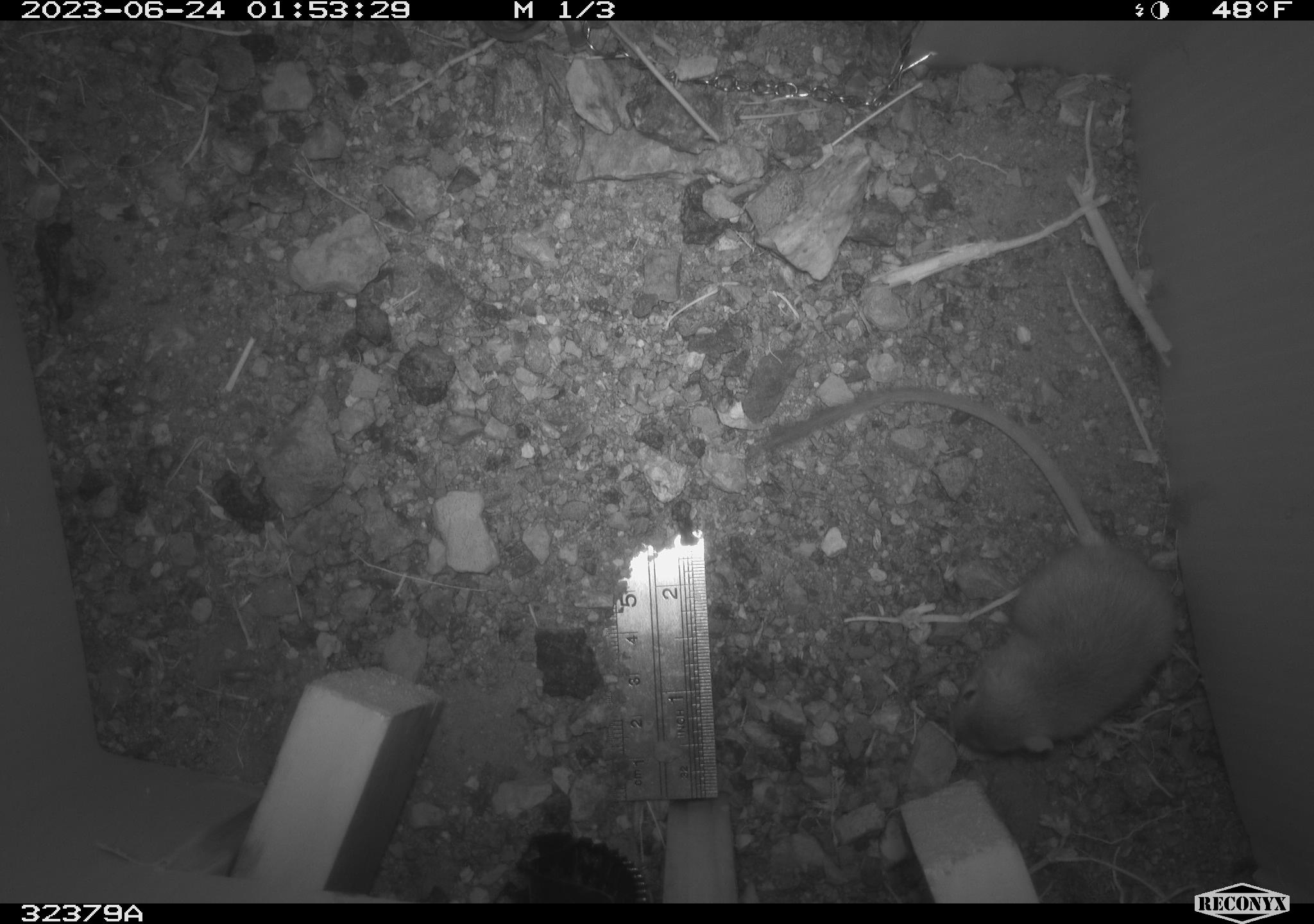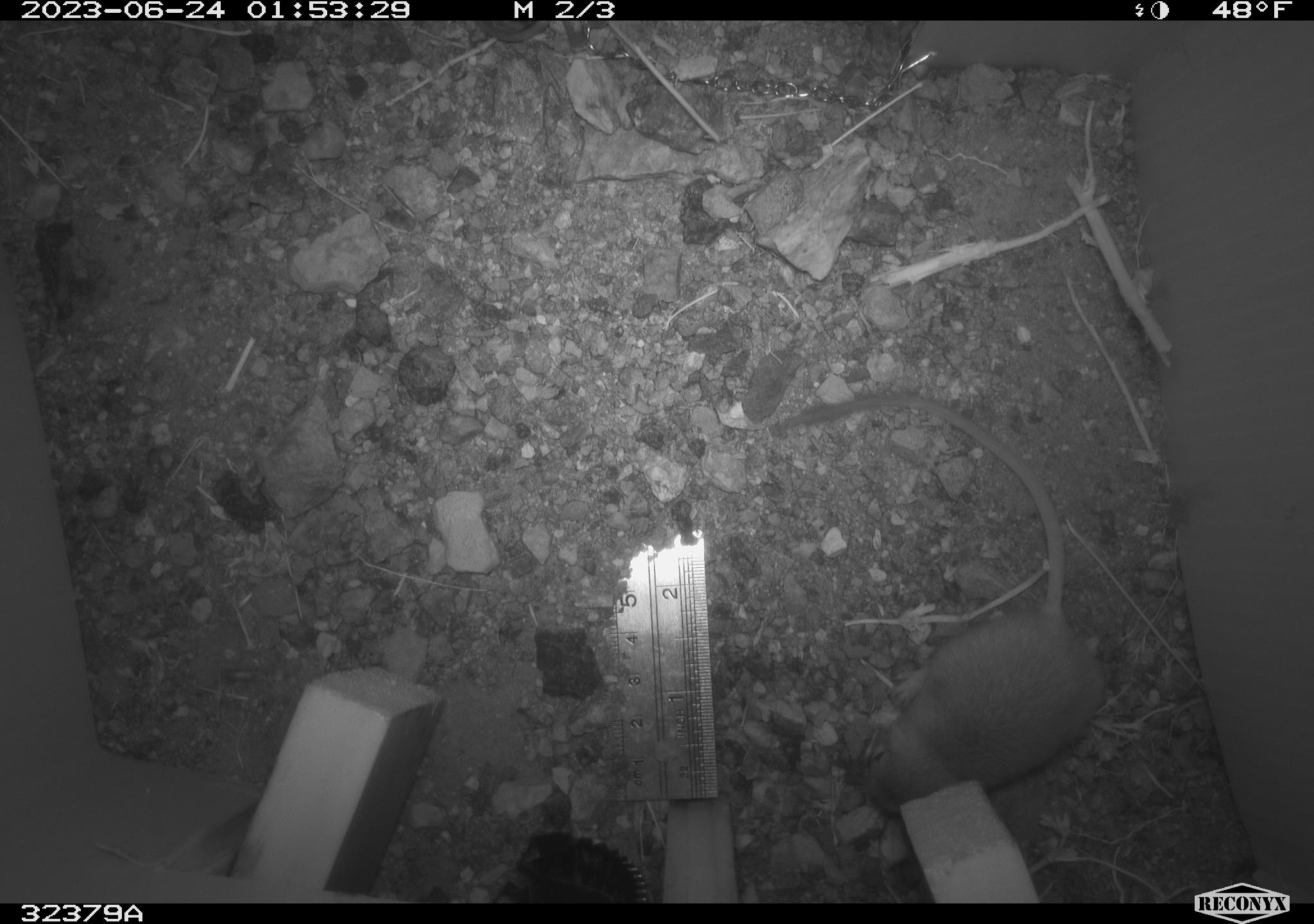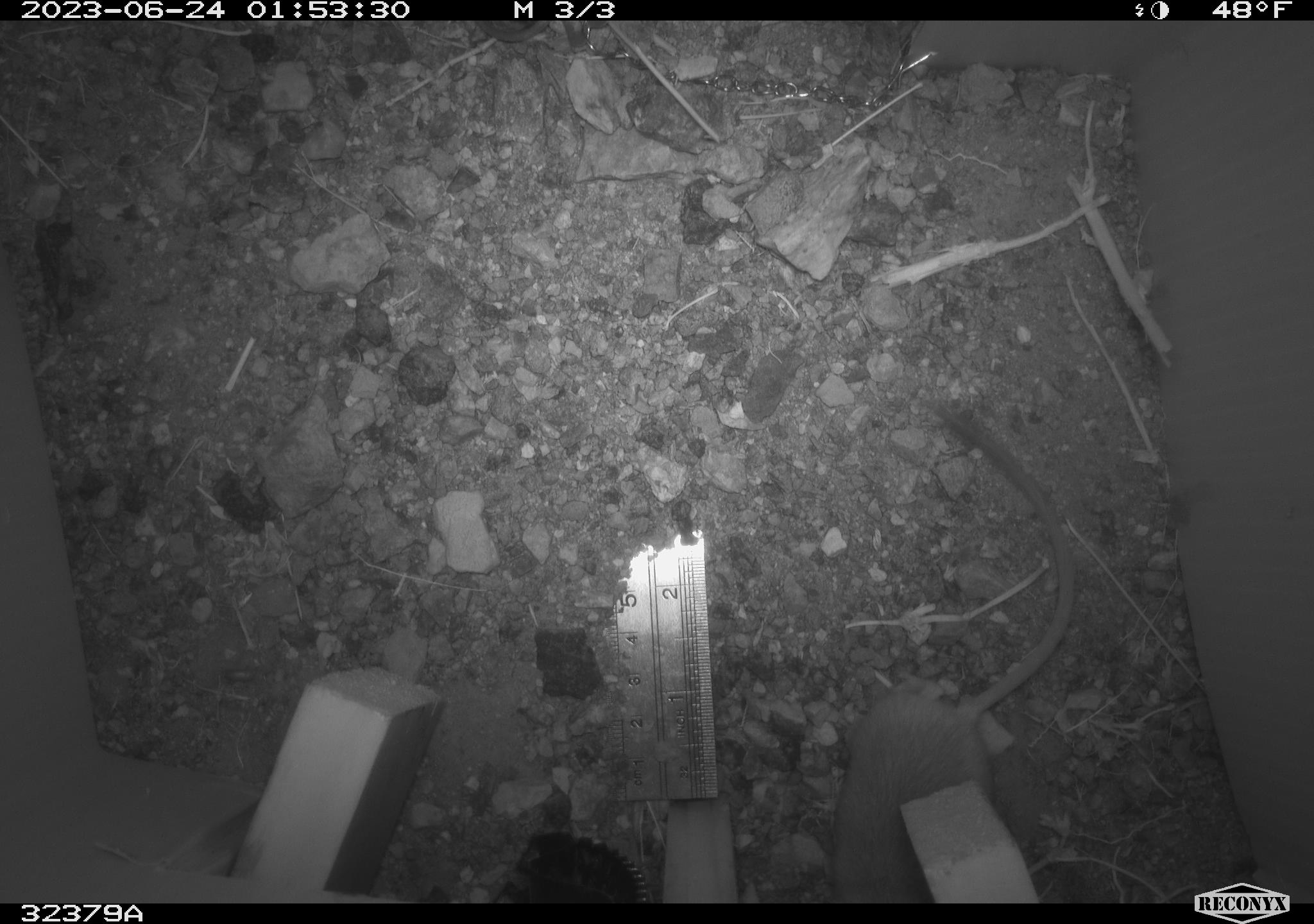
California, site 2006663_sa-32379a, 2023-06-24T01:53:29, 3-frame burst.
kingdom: Animalia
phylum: Chordata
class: Mammalia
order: Rodentia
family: Heteromyidae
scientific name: Heteromyidae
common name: kangaroo rats and pocket mice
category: heteromyidae family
Heteromyidae family (kangaroo rats and pocket mice) (Heteromyidae).